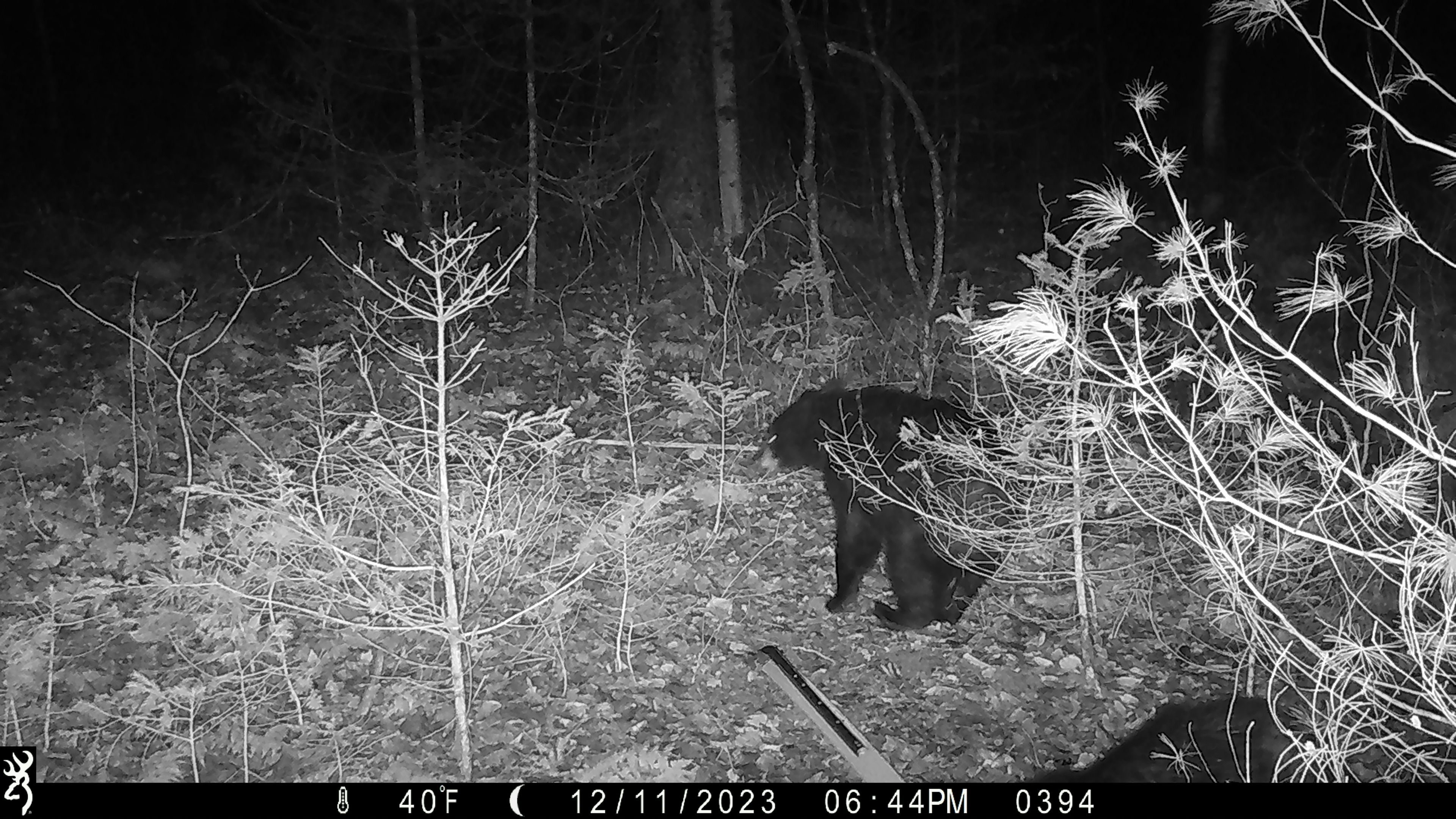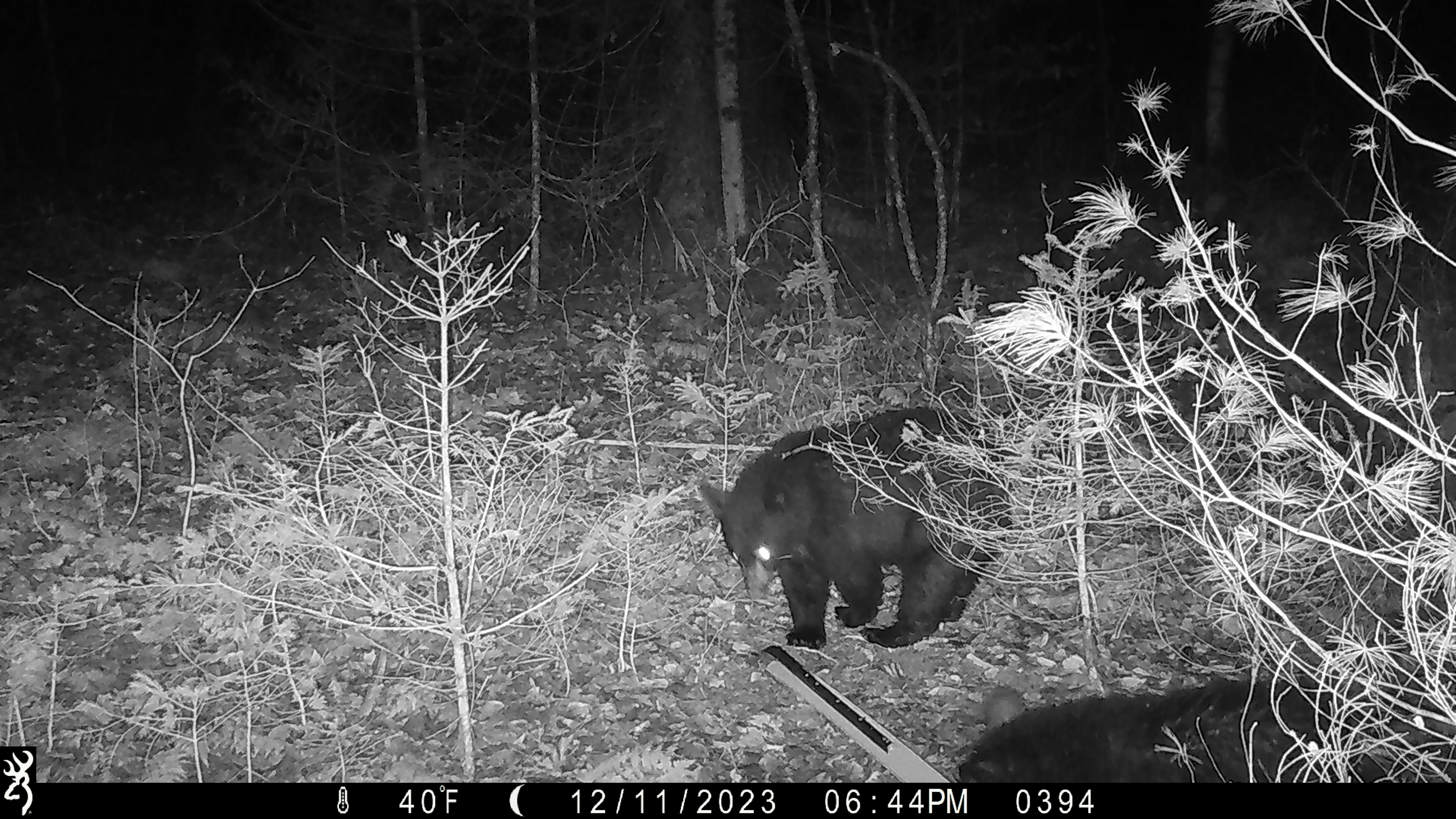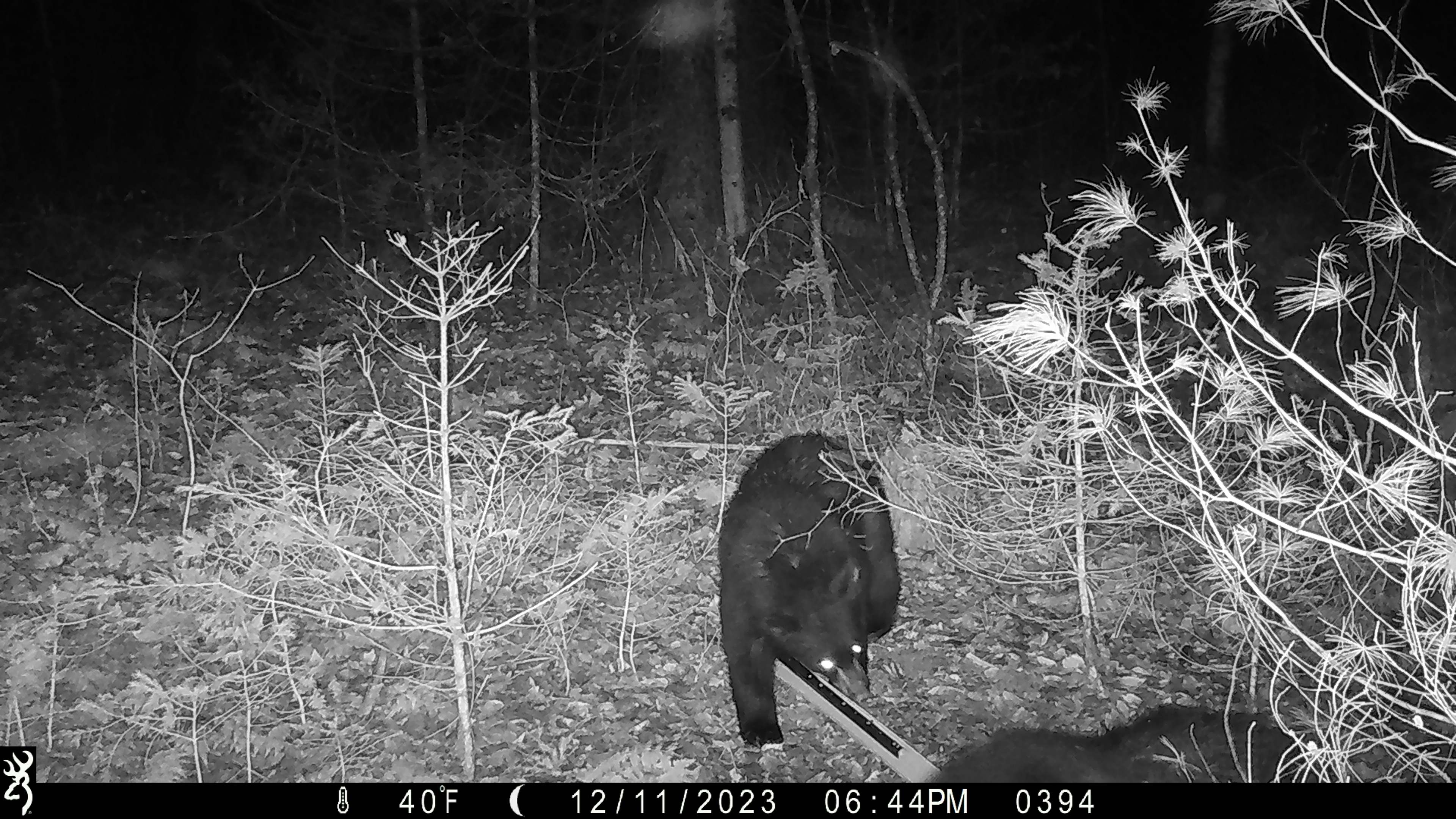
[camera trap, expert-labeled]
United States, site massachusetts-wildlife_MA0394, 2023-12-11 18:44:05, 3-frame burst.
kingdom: Animalia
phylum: Chordata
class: Mammalia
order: Carnivora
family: Ursidae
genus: Ursus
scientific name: Ursus americanus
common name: black bear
Black bear (Ursus americanus).